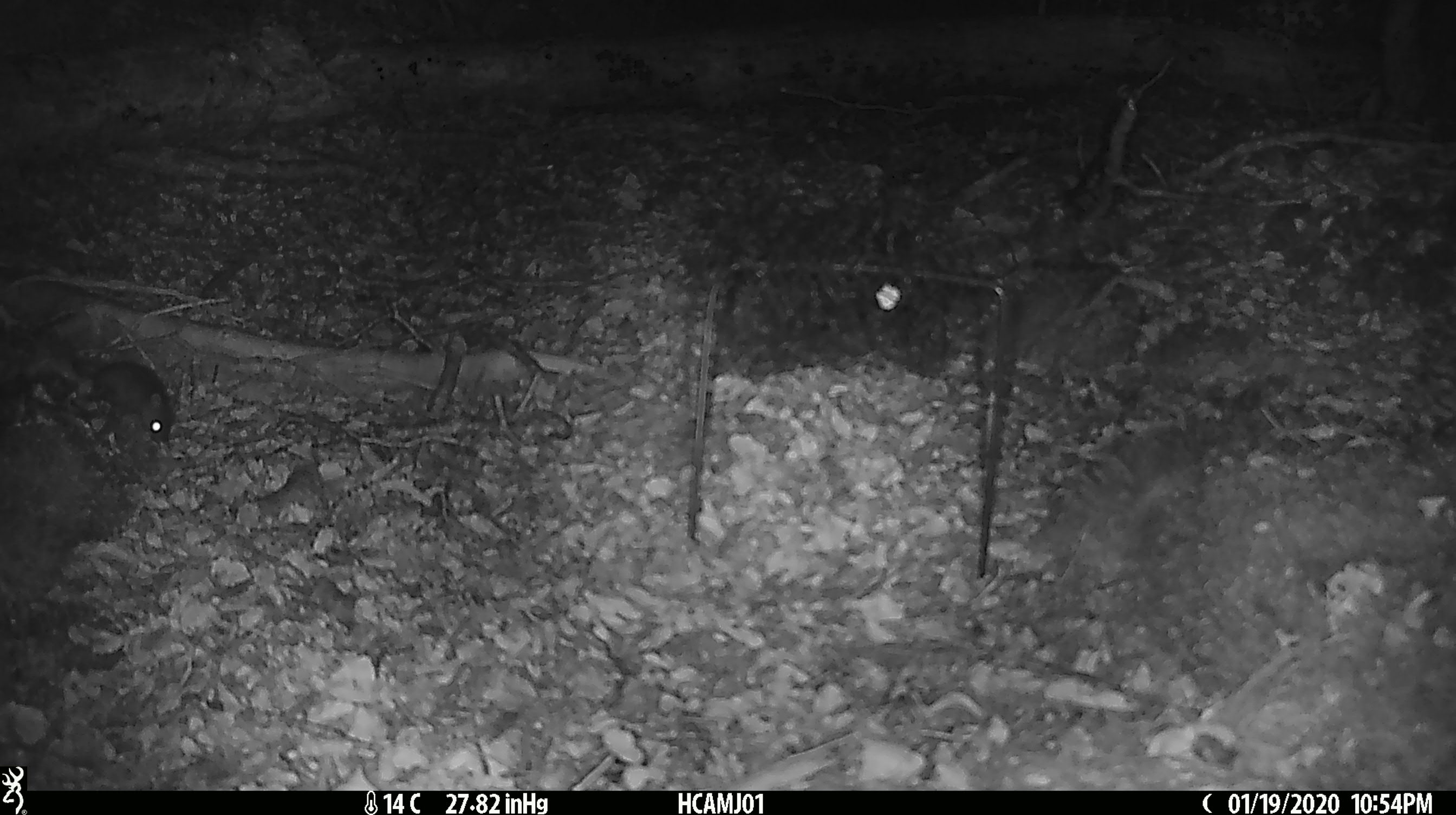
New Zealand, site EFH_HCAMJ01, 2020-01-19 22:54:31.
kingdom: Animalia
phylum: Chordata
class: Mammalia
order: Rodentia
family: Muridae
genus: Mus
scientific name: Mus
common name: mouse